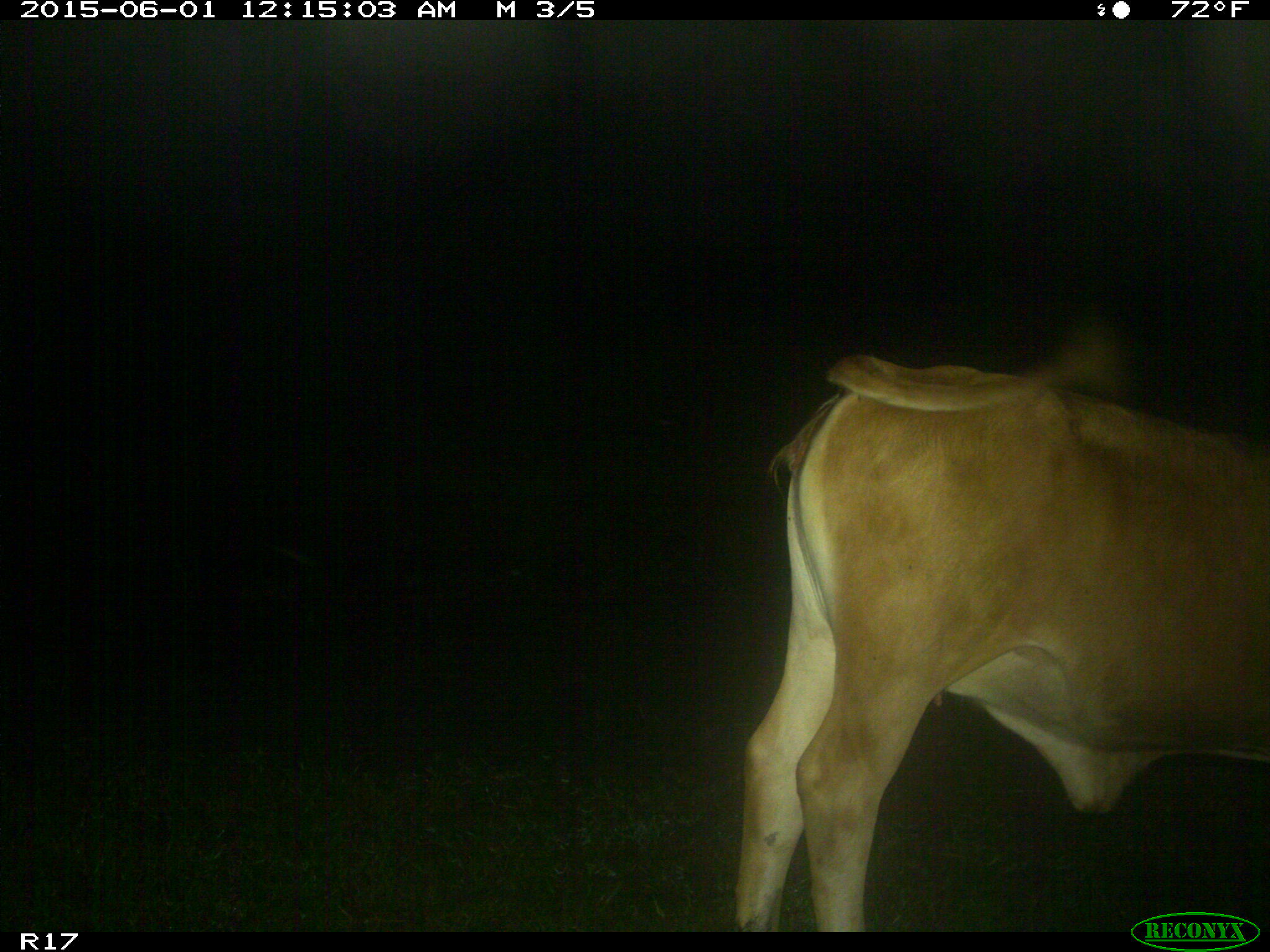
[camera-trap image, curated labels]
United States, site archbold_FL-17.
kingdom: Animalia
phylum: Chordata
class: Mammalia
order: Artiodactyla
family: Bovidae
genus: Bos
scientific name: Bos taurus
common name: domestic cow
Bos taurus (domestic cow).